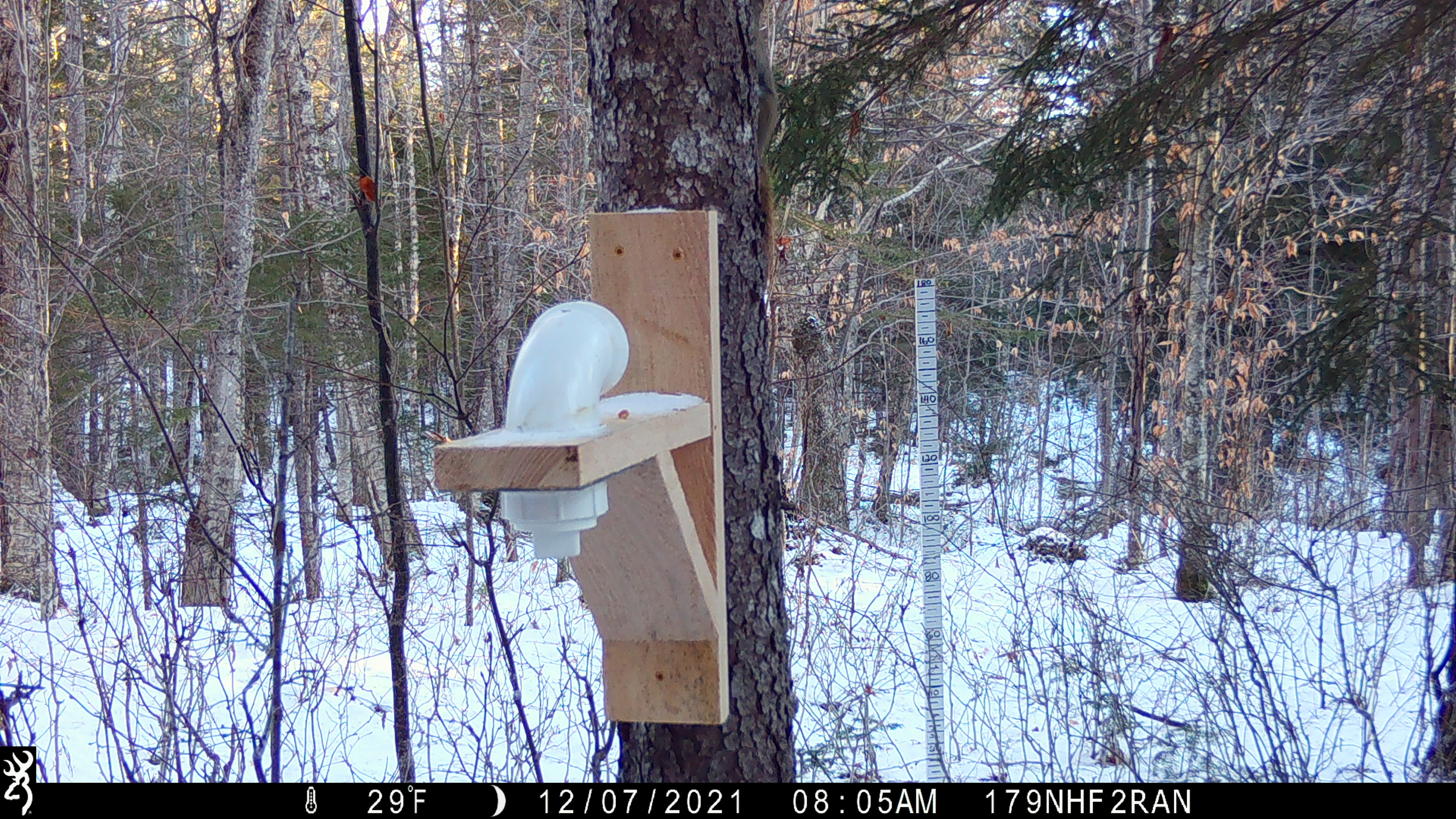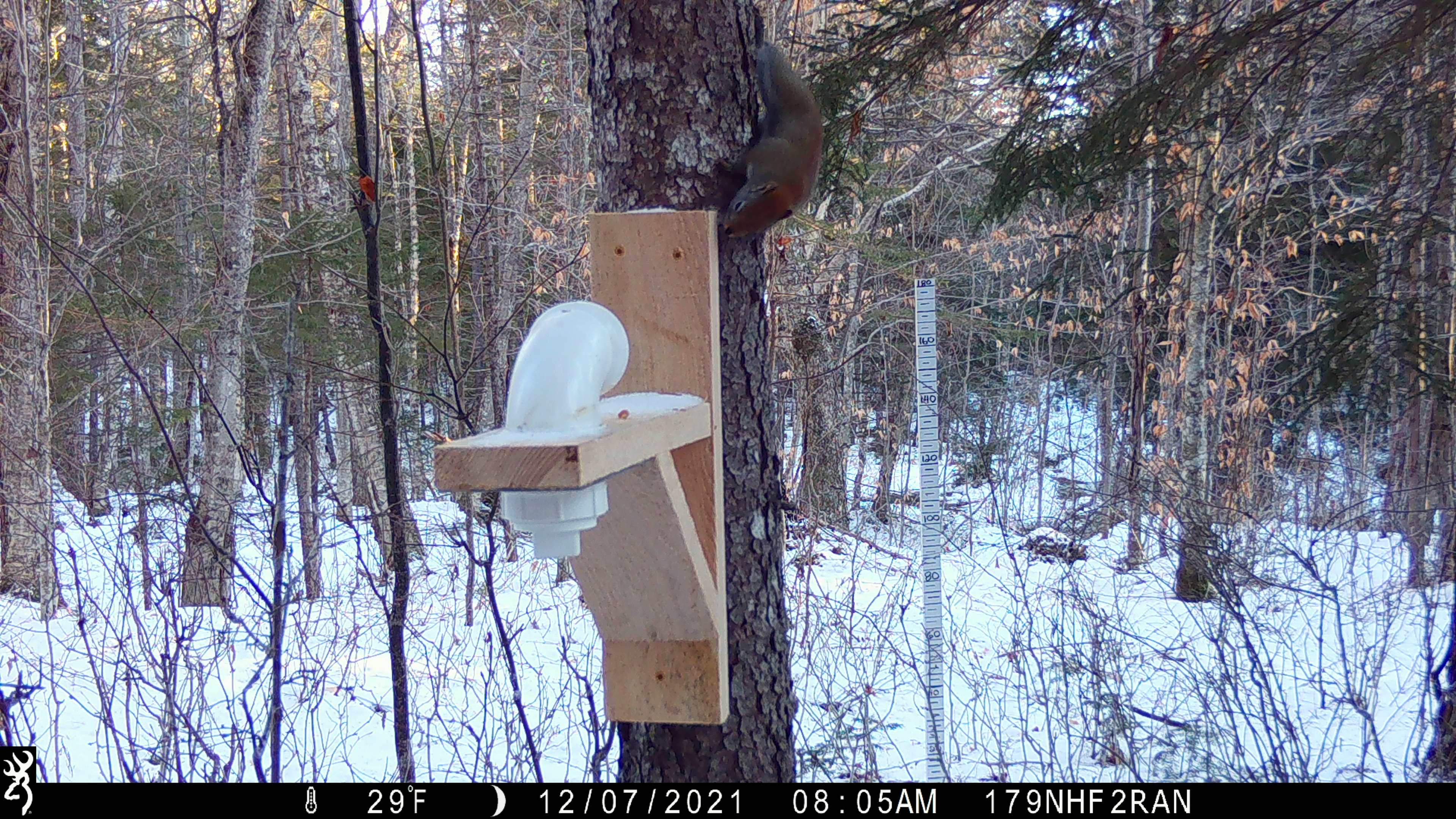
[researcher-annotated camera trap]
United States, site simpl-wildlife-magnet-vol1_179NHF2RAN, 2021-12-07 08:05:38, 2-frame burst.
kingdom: Animalia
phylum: Chordata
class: Mammalia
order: Rodentia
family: Sciuridae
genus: Tamiasciurus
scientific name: Tamiasciurus hudsonicus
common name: red squirrel